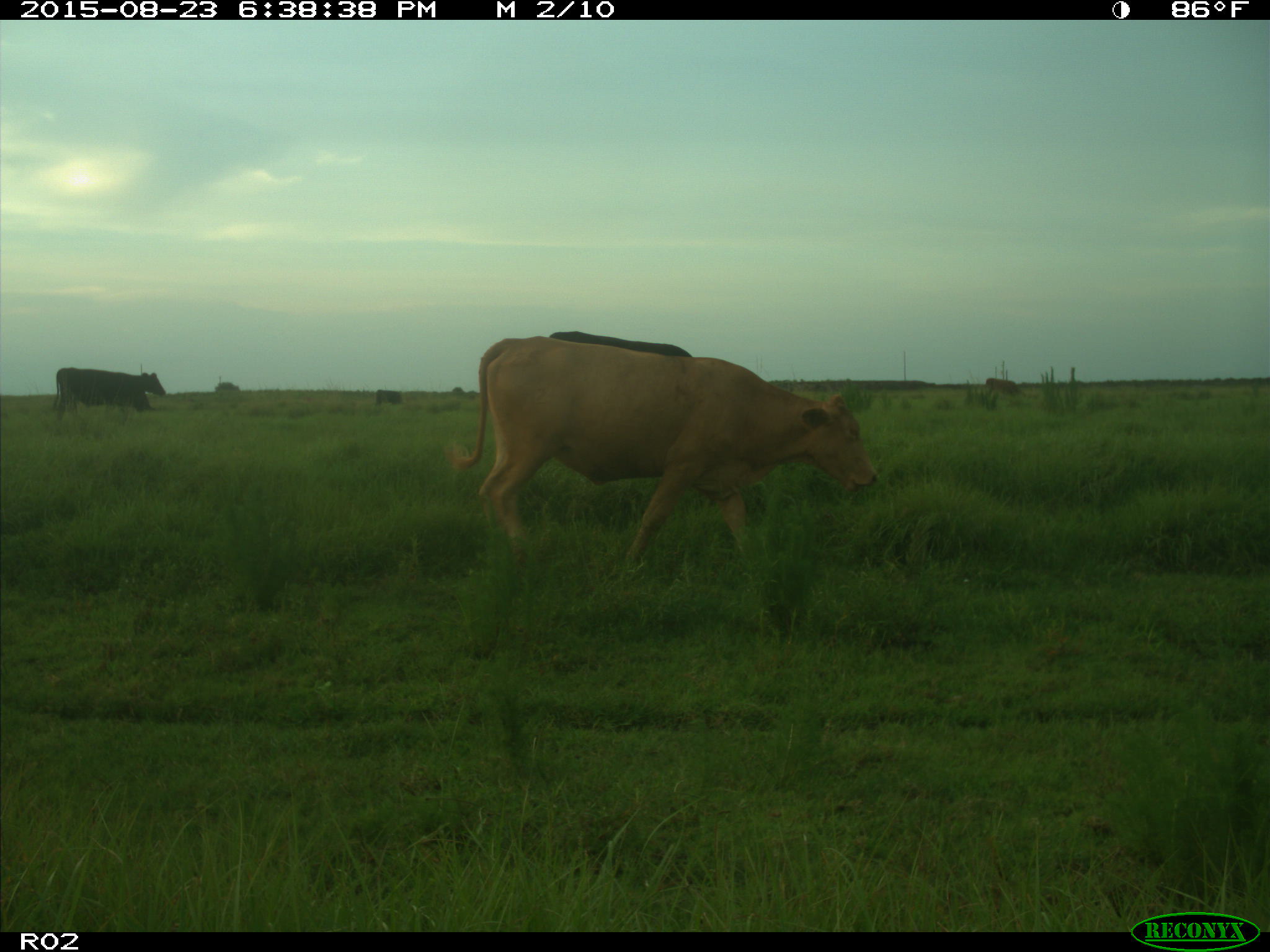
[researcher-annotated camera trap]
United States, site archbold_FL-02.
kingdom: Animalia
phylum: Chordata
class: Mammalia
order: Artiodactyla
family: Bovidae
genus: Bos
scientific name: Bos taurus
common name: domestic cow